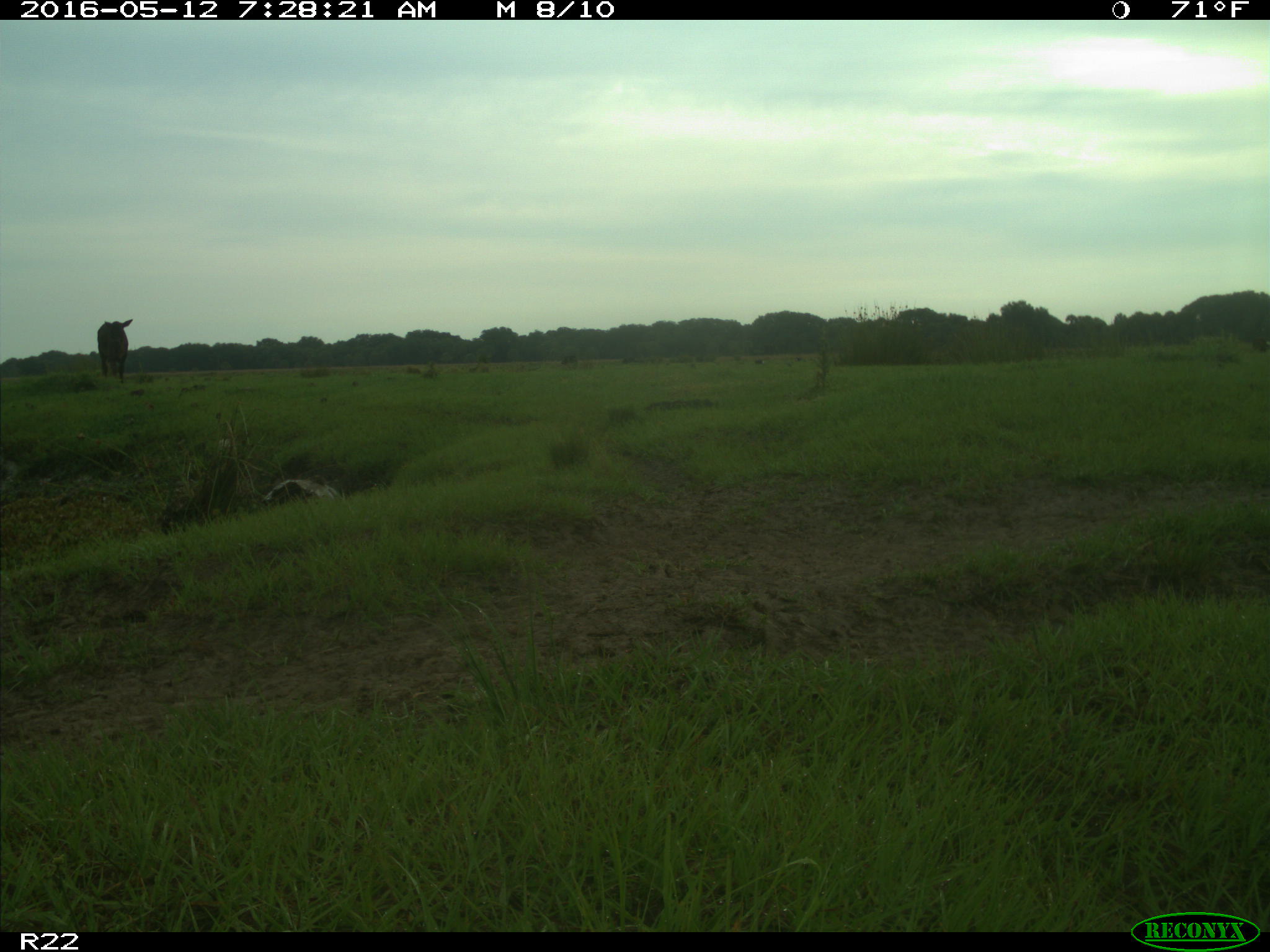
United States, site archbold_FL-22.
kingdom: Animalia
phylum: Chordata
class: Mammalia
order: Artiodactyla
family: Bovidae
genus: Bos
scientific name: Bos taurus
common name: domestic cow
Bos taurus (domestic cow).